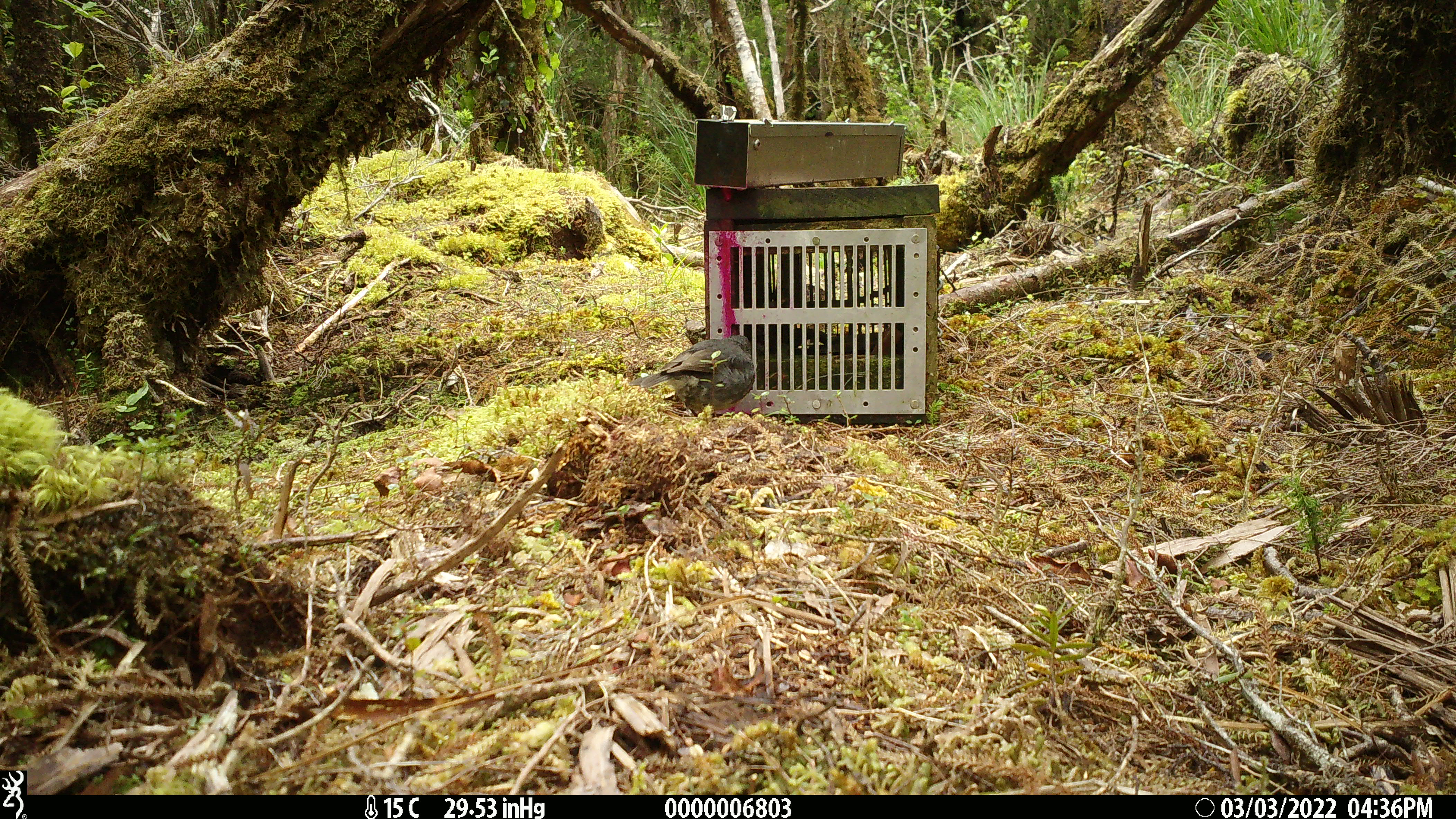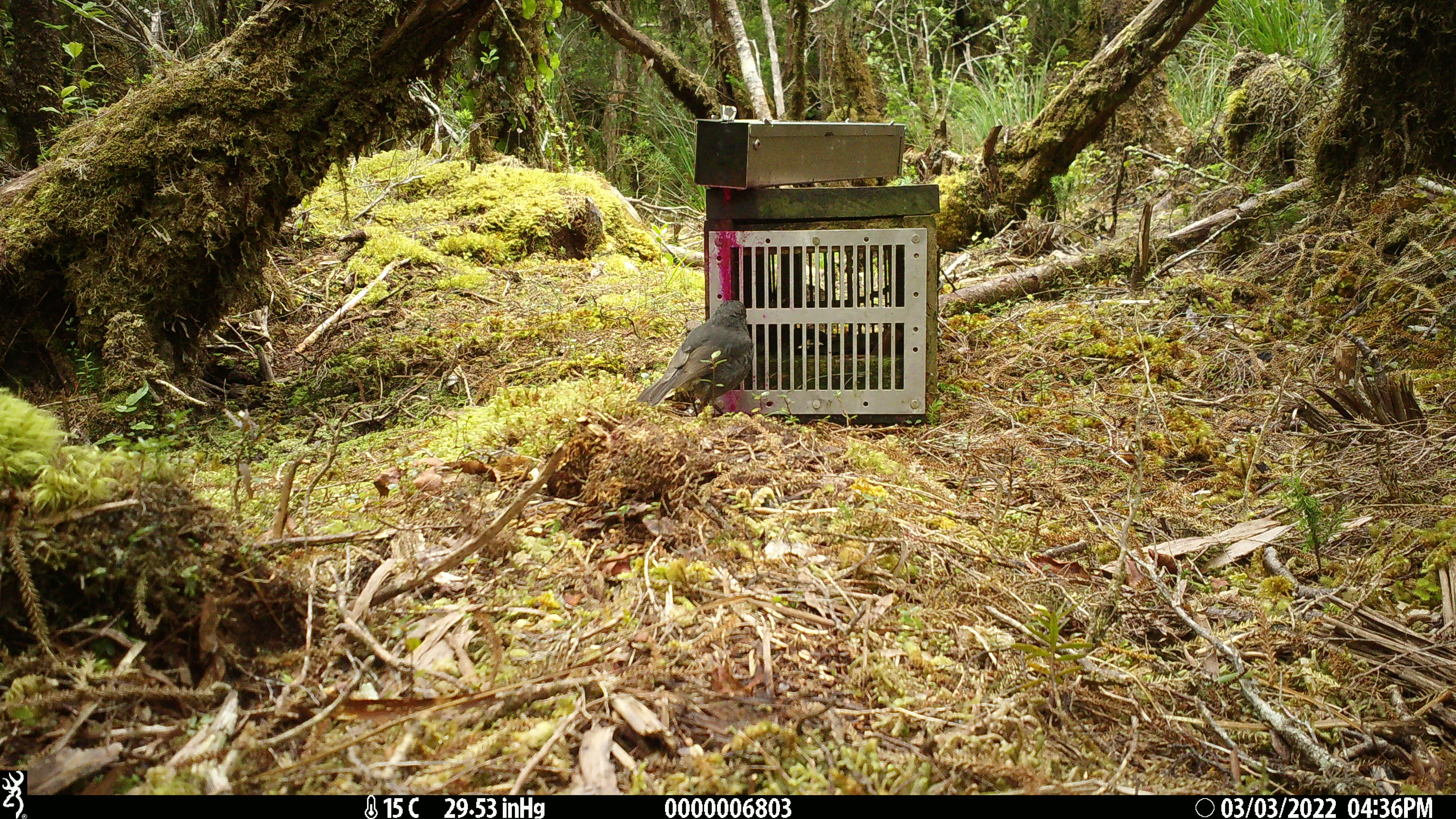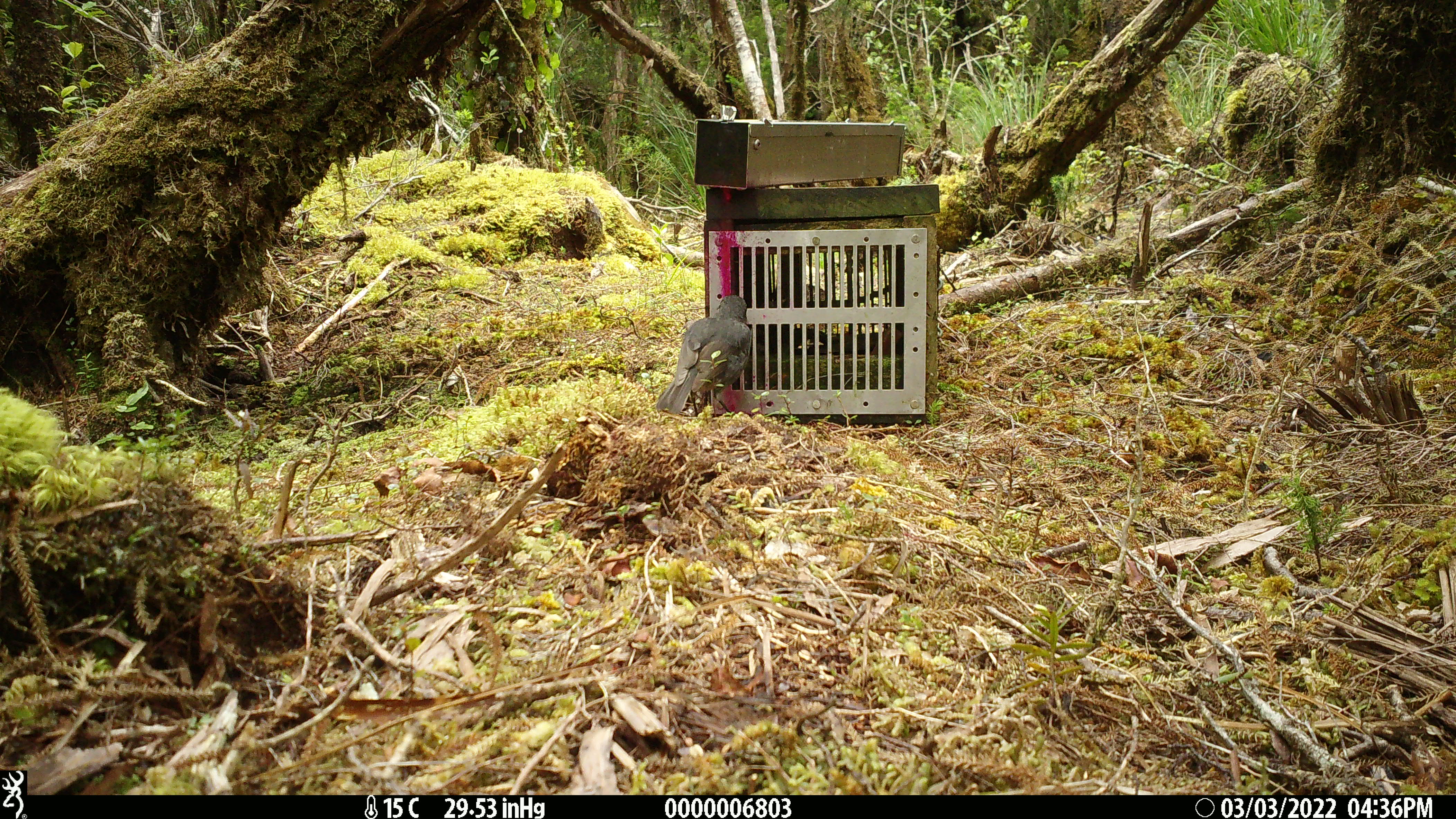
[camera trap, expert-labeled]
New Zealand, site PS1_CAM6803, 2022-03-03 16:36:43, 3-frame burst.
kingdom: Animalia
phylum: Chordata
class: Aves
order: Passeriformes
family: Petroicidae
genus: Petroica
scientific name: Petroica australis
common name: new zealand robin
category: robin